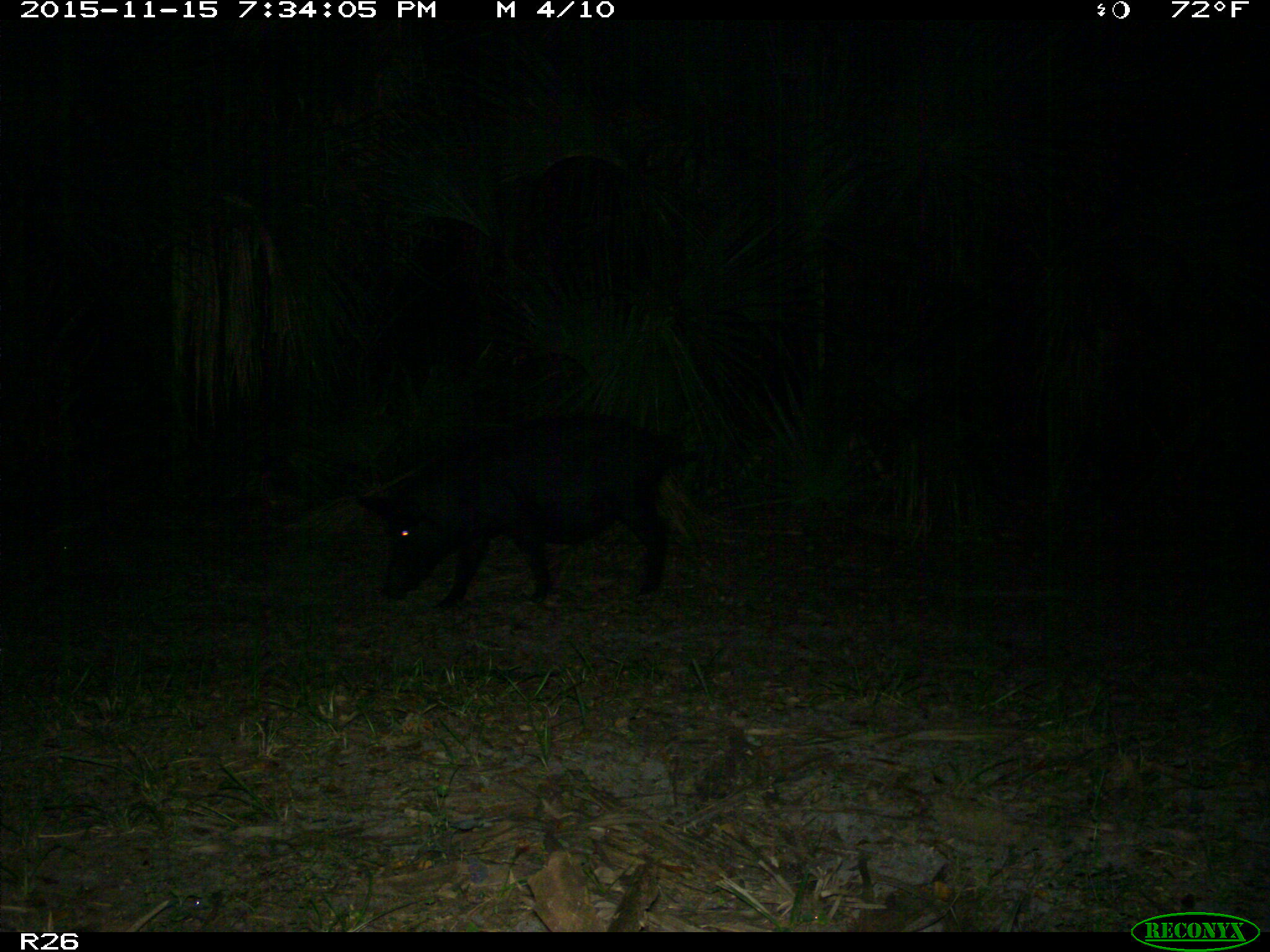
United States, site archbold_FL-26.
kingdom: Animalia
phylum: Chordata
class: Mammalia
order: Artiodactyla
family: Suidae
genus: Sus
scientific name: Sus scrofa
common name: wild boar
Sus scrofa (wild boar).